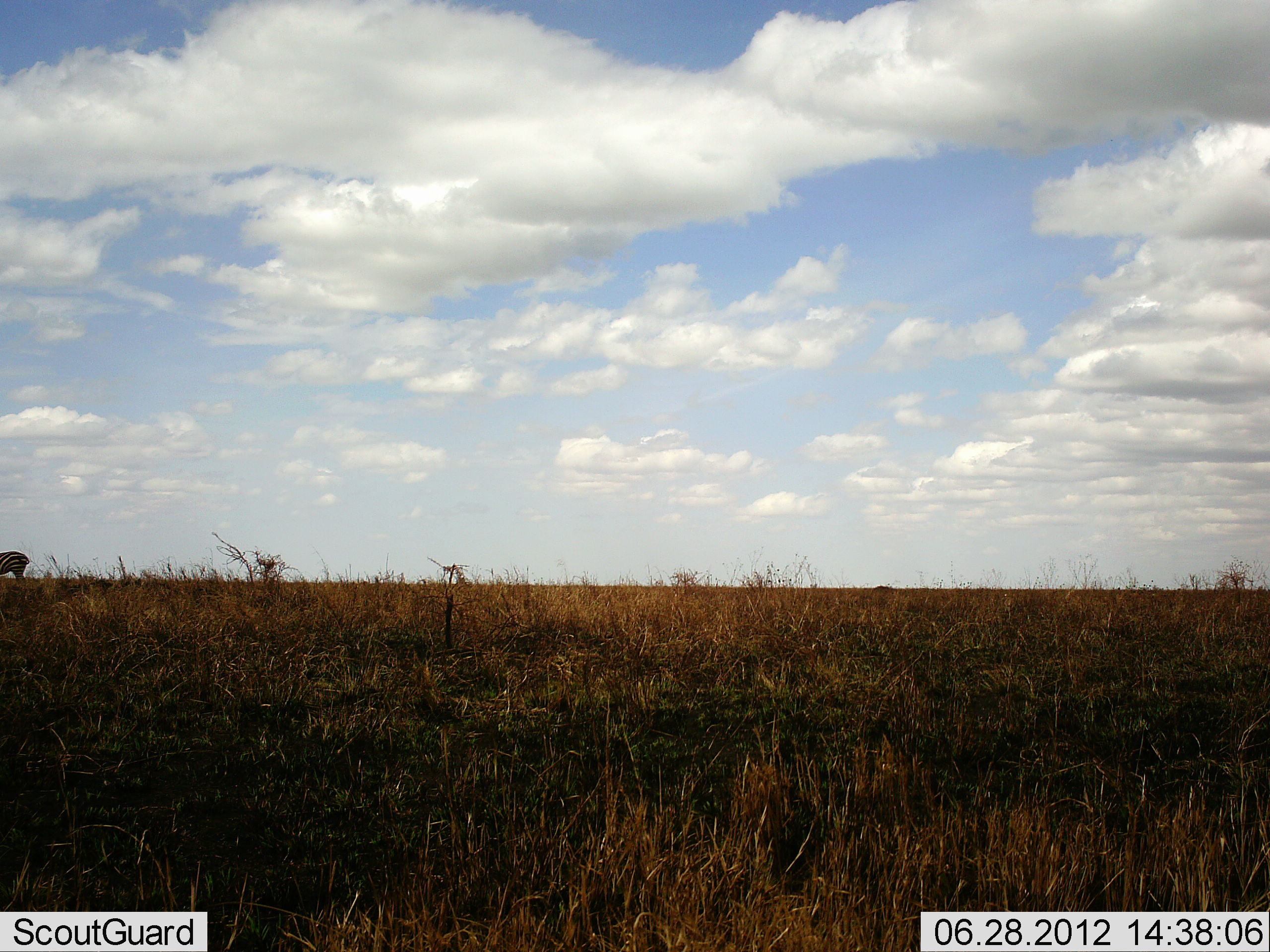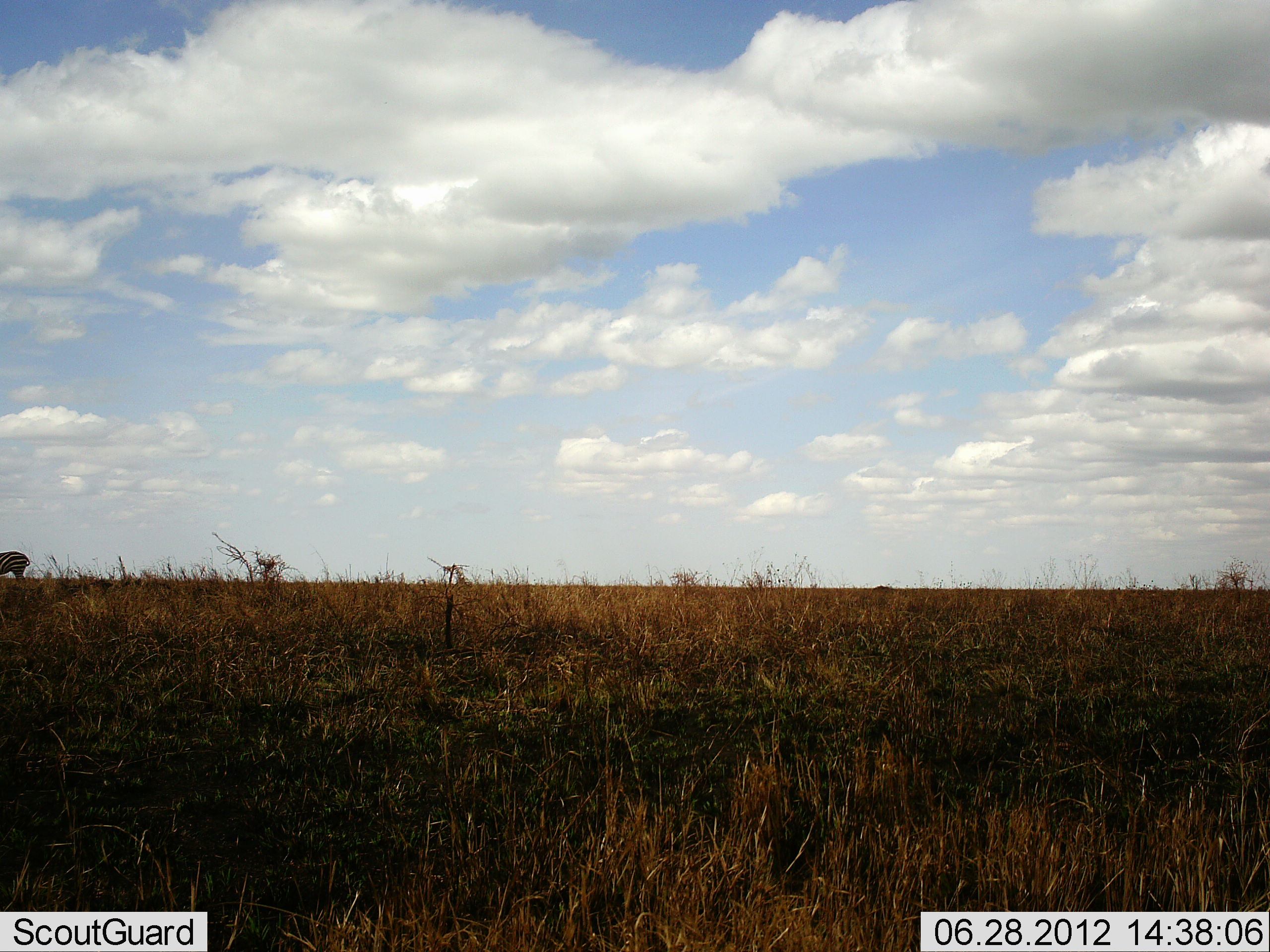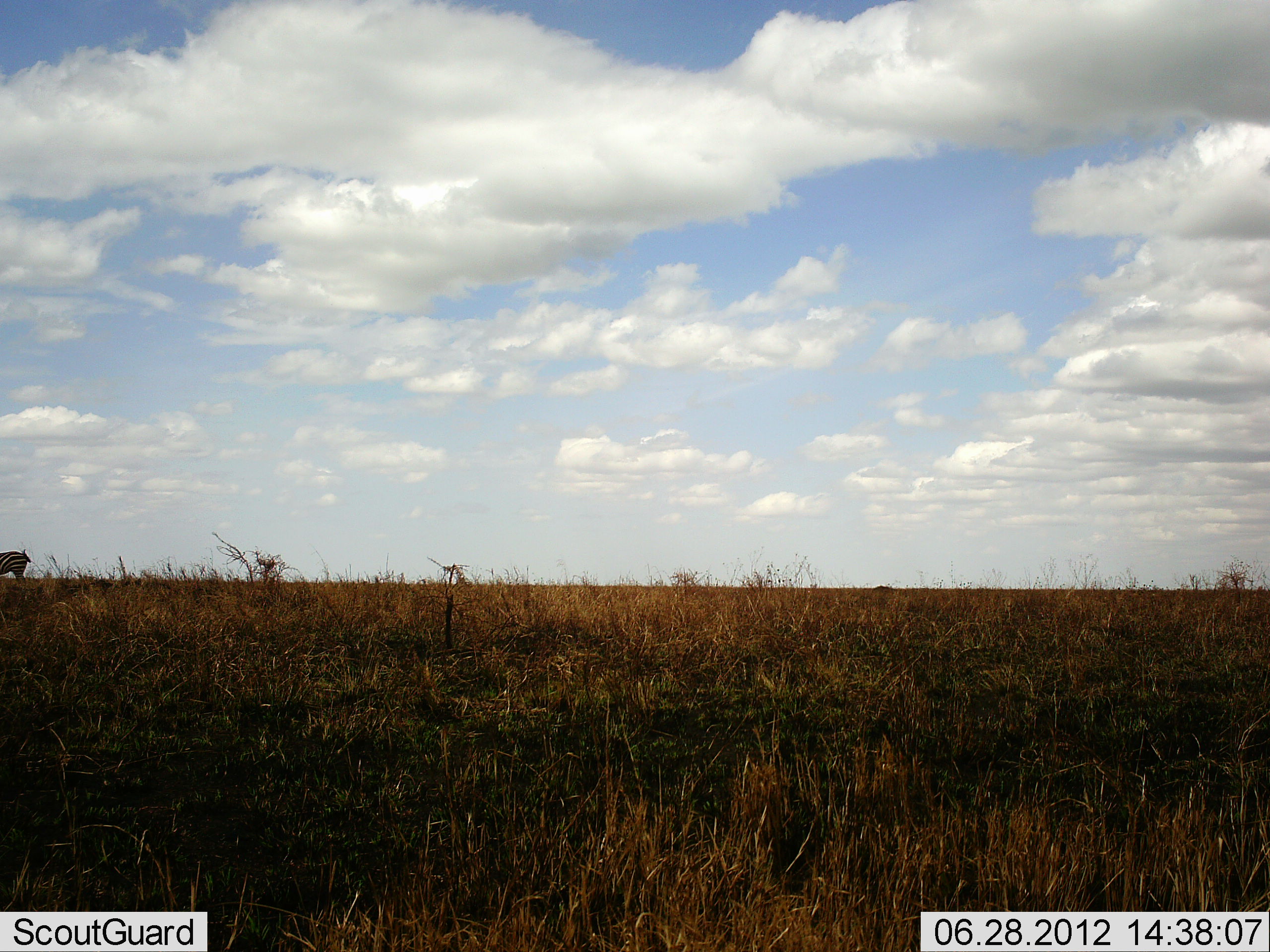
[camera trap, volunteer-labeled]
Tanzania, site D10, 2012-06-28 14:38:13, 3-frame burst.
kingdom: Animalia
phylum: Chordata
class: Mammalia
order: Perissodactyla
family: Equidae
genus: Equus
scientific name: Equus quagga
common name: plains zebra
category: zebra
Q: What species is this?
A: Zebra (plains zebra) (Equus quagga).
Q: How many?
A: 1.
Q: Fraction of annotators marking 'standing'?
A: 100%.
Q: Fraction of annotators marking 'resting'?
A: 0%.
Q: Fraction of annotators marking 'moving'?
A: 0%.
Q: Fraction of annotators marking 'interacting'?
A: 0%.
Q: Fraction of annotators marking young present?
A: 0%.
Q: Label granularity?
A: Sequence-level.